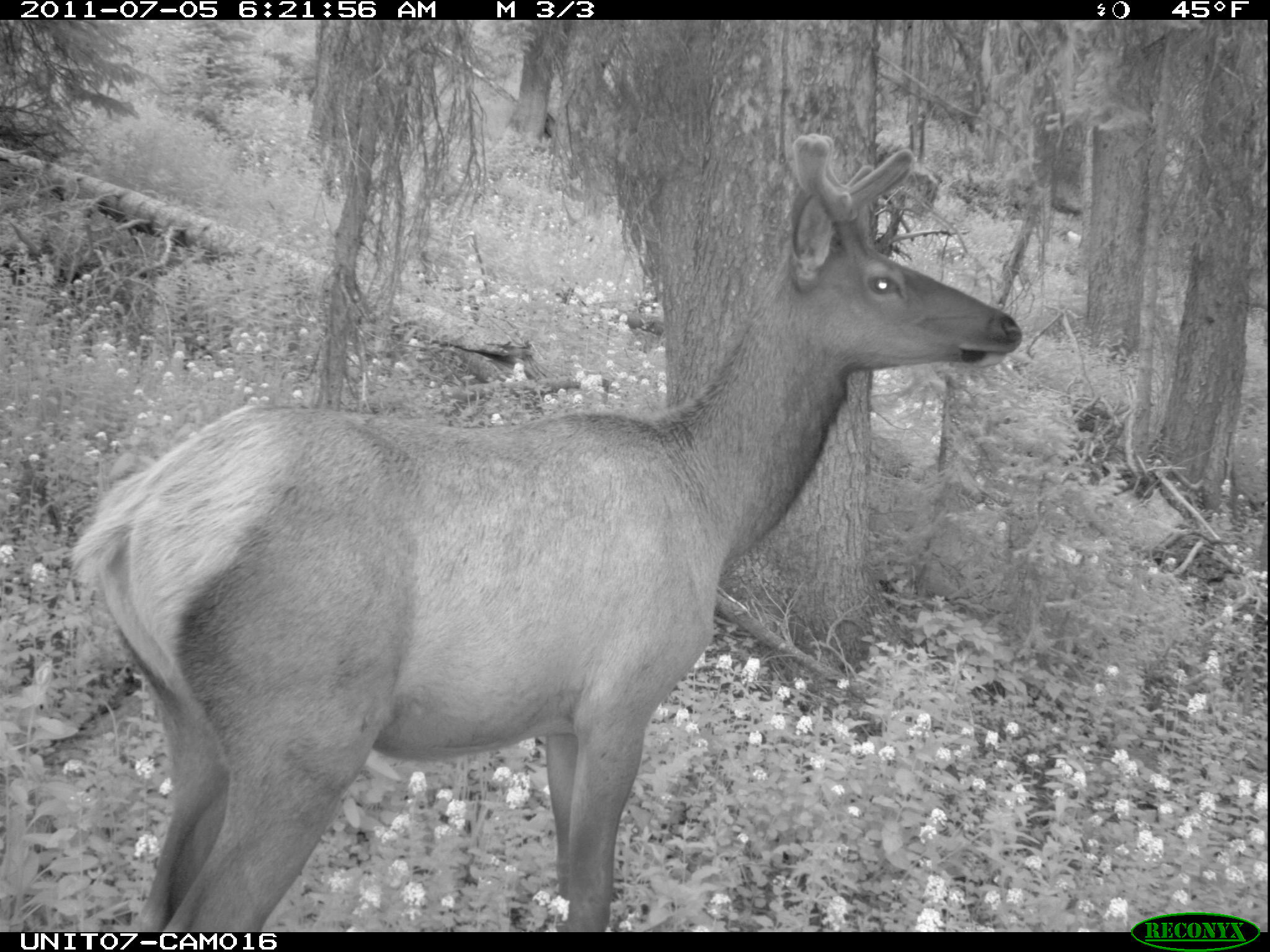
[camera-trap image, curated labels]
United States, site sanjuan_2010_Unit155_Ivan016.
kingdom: Animalia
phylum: Chordata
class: Mammalia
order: Artiodactyla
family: Cervidae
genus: Cervus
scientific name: Cervus elaphus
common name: red deer